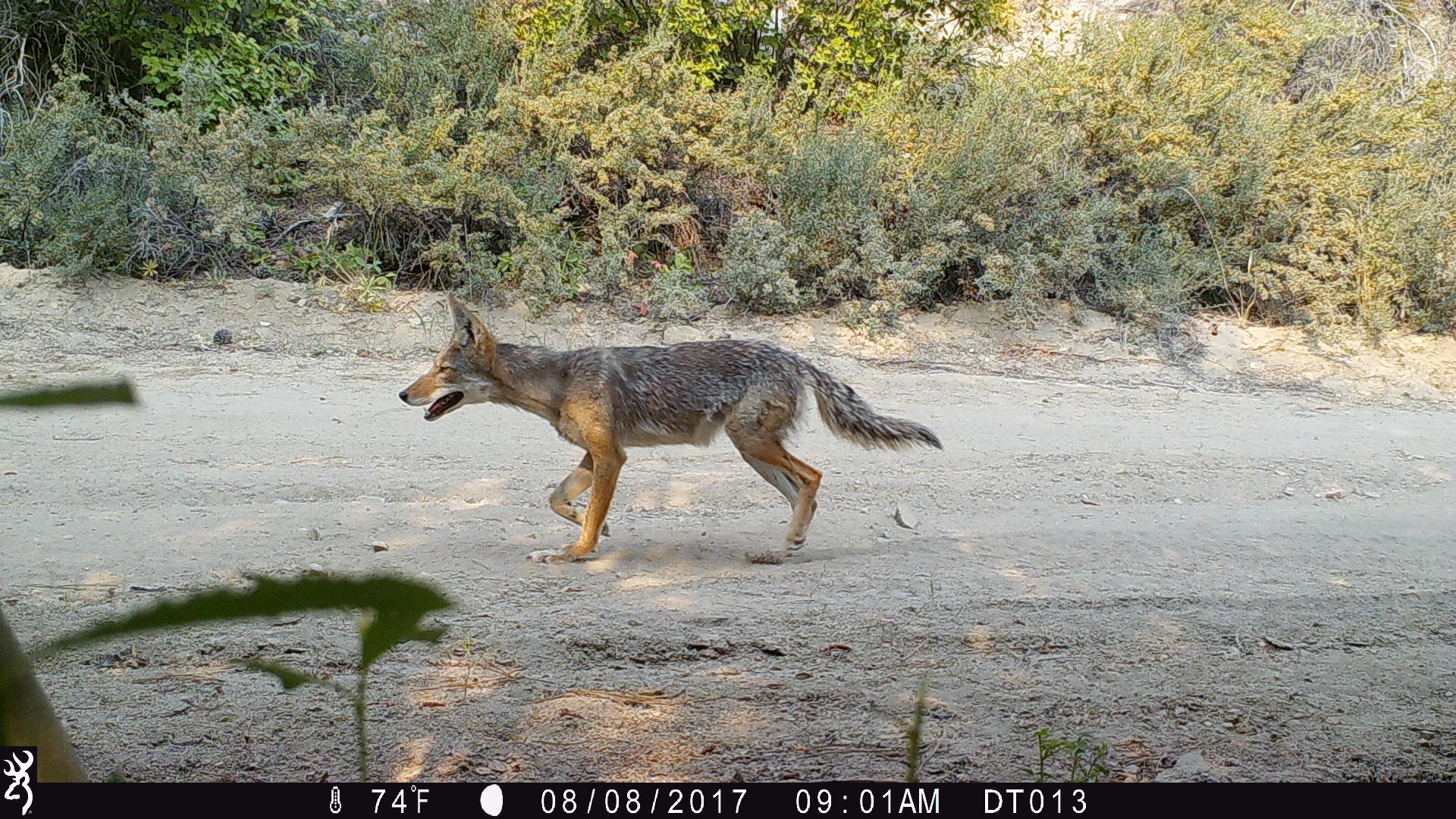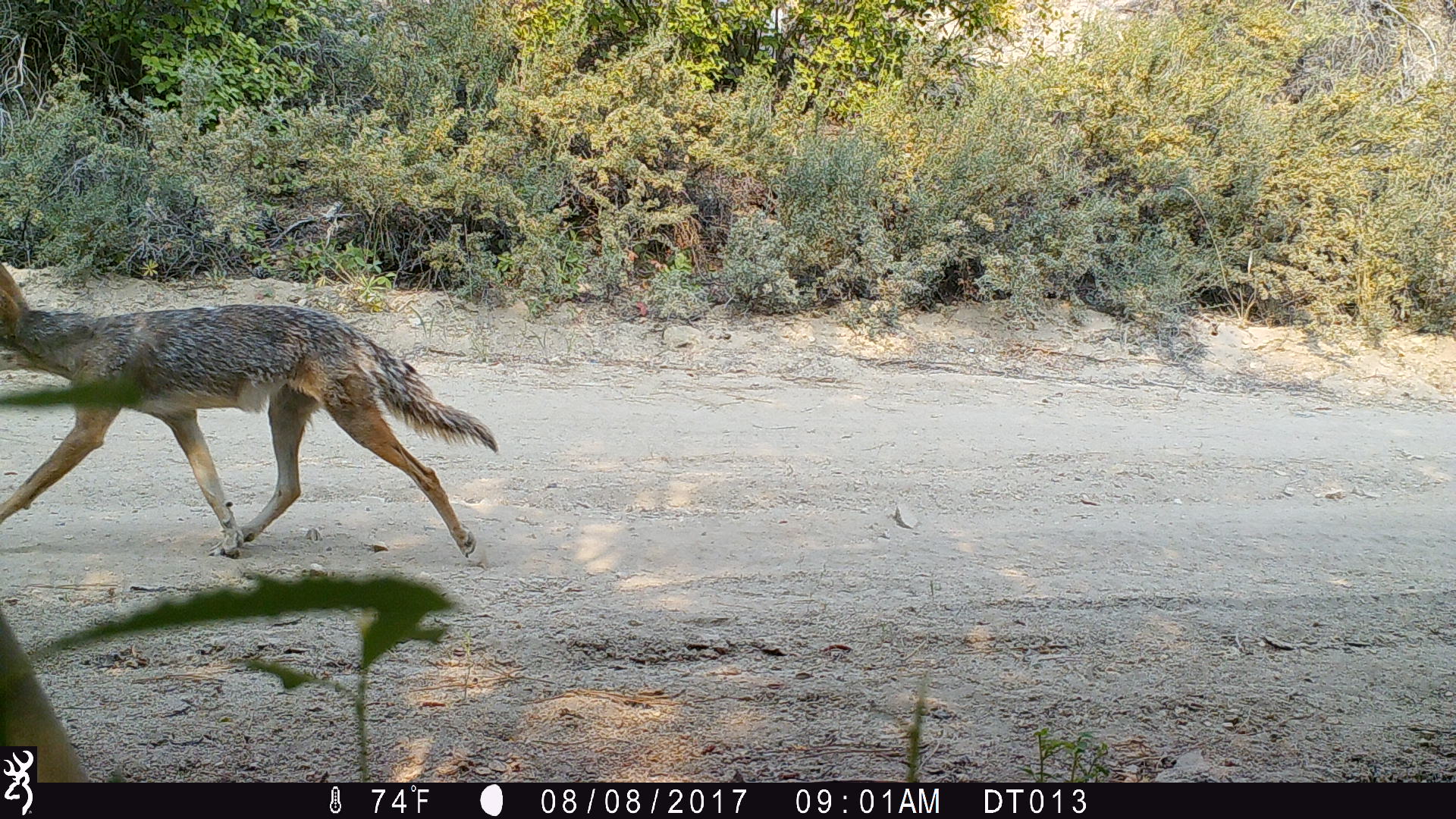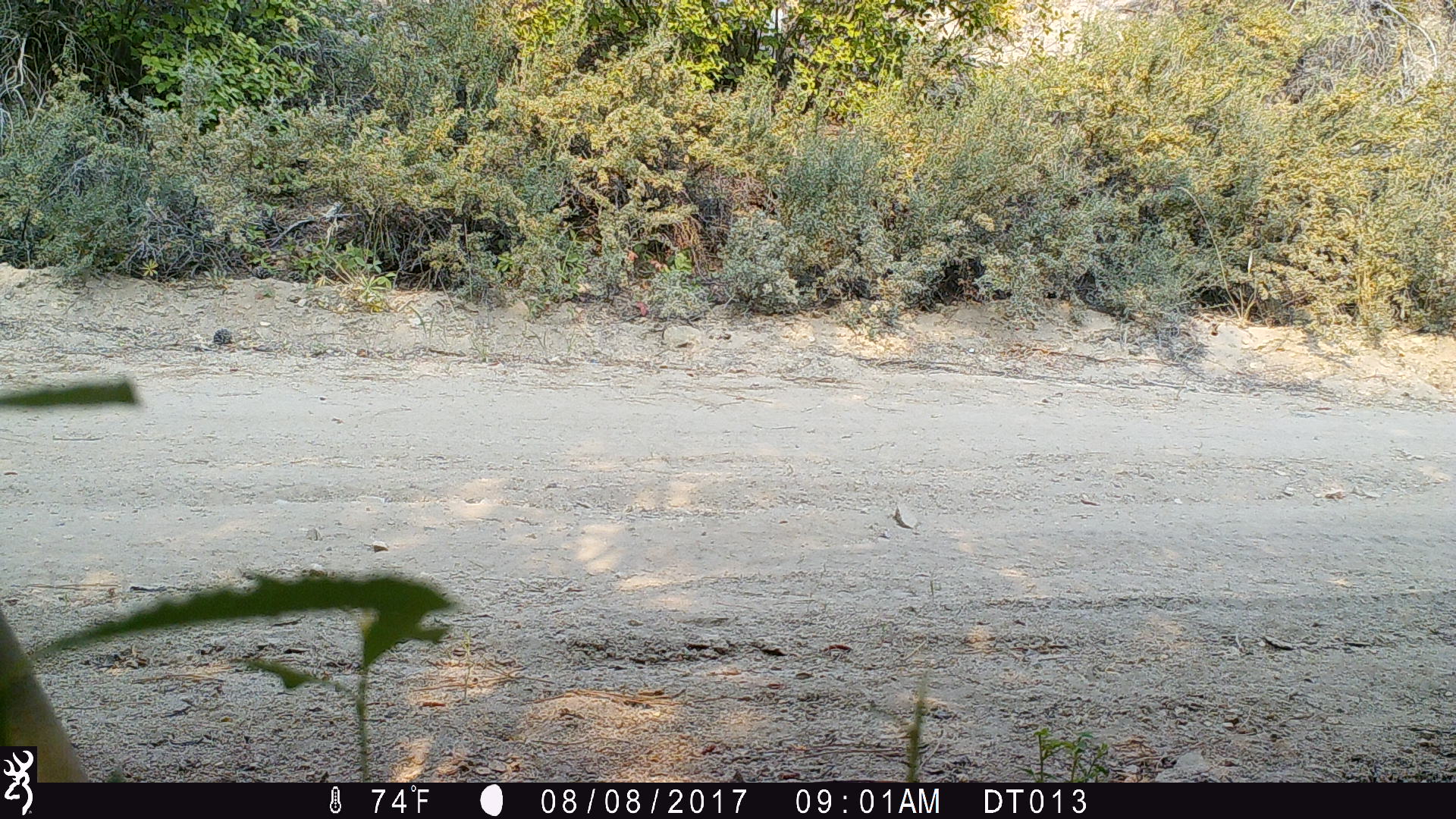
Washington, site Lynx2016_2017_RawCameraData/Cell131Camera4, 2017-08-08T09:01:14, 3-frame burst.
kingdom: Animalia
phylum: Chordata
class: Mammalia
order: Carnivora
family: Canidae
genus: Canis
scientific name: Canis latrans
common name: coyote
Canis latrans (coyote). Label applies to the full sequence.